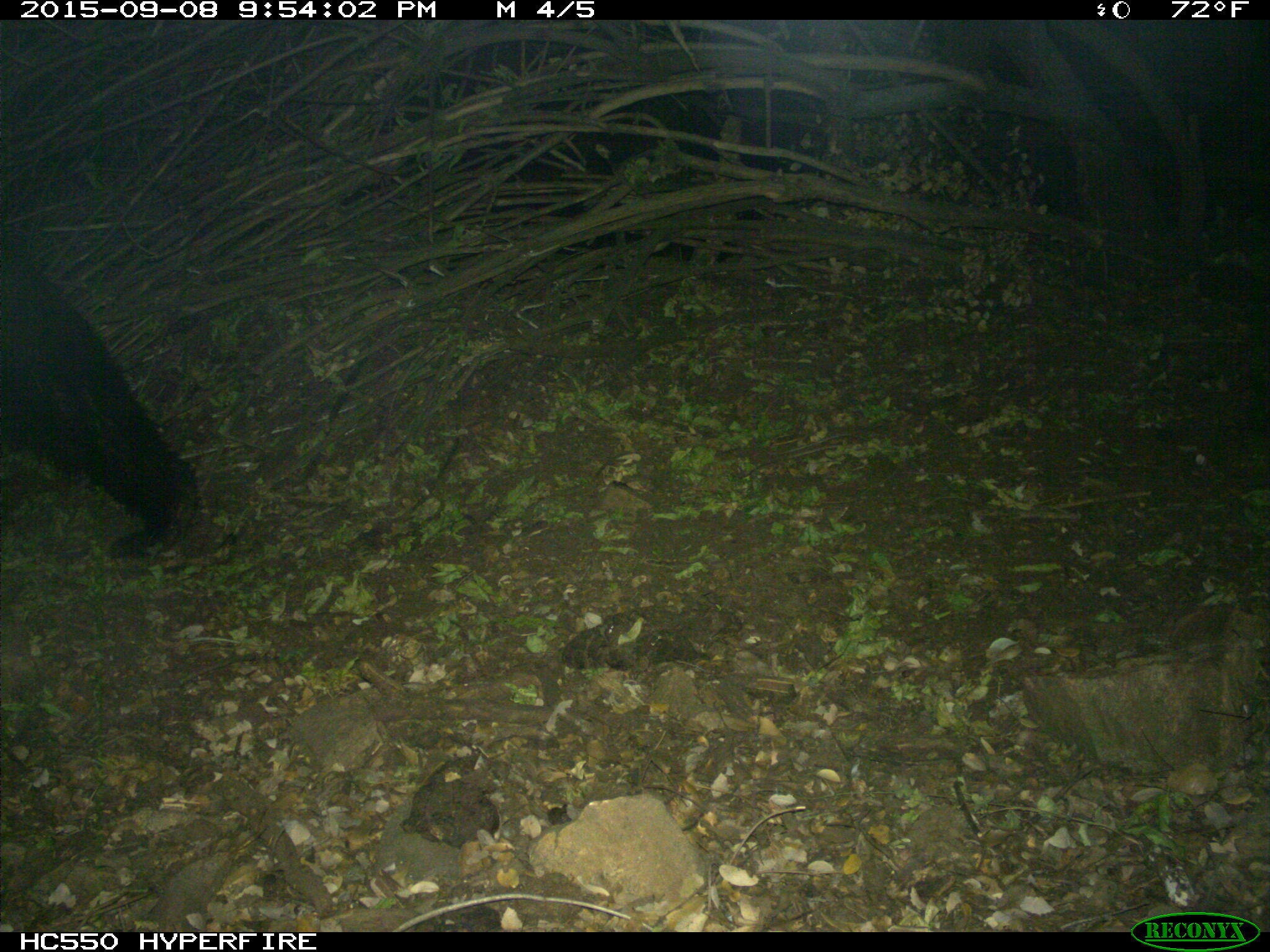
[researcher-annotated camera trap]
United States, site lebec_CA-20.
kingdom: Animalia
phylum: Chordata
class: Mammalia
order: Carnivora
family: Ursidae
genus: Ursus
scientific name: Ursus americanus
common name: american black bear